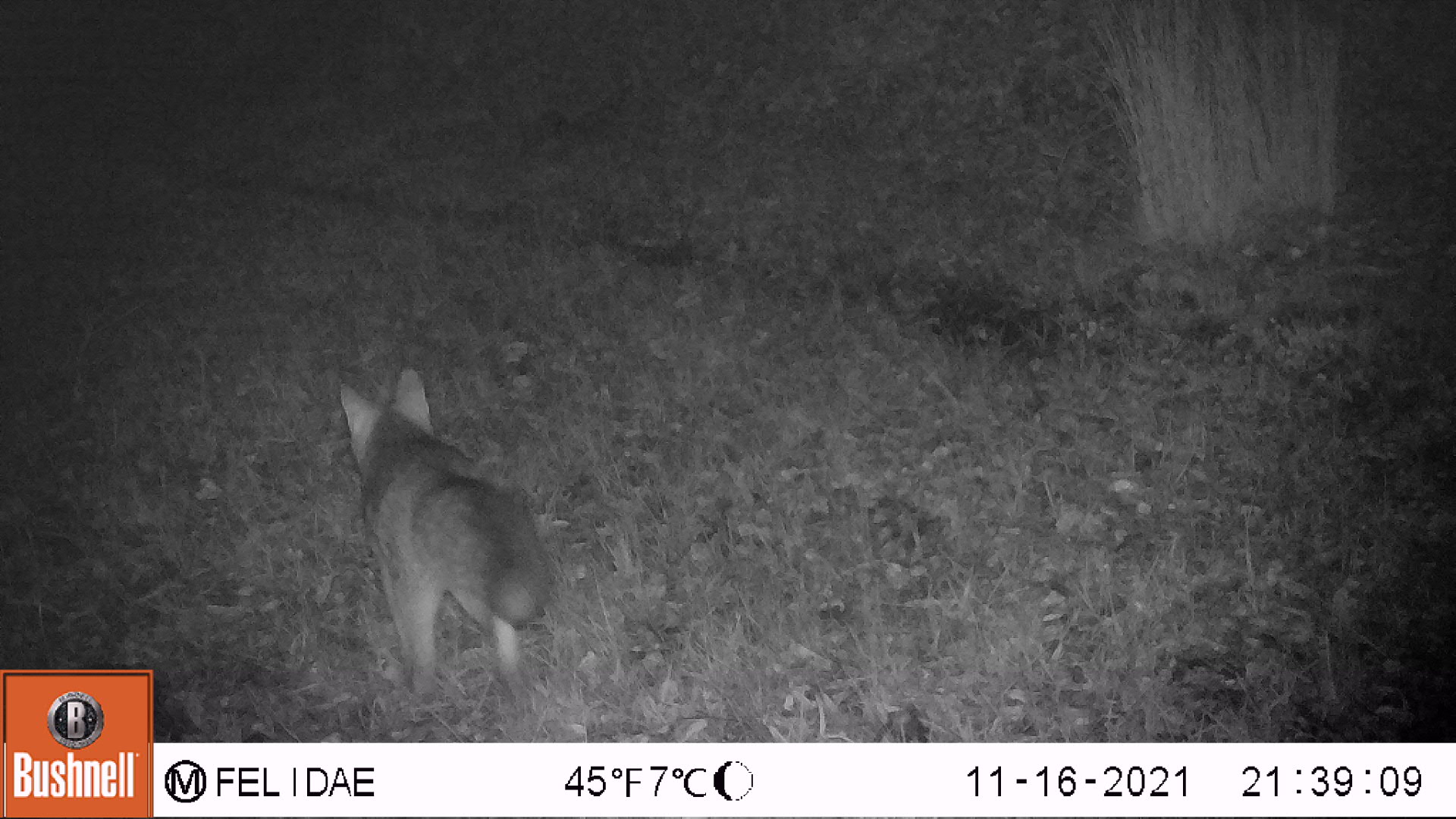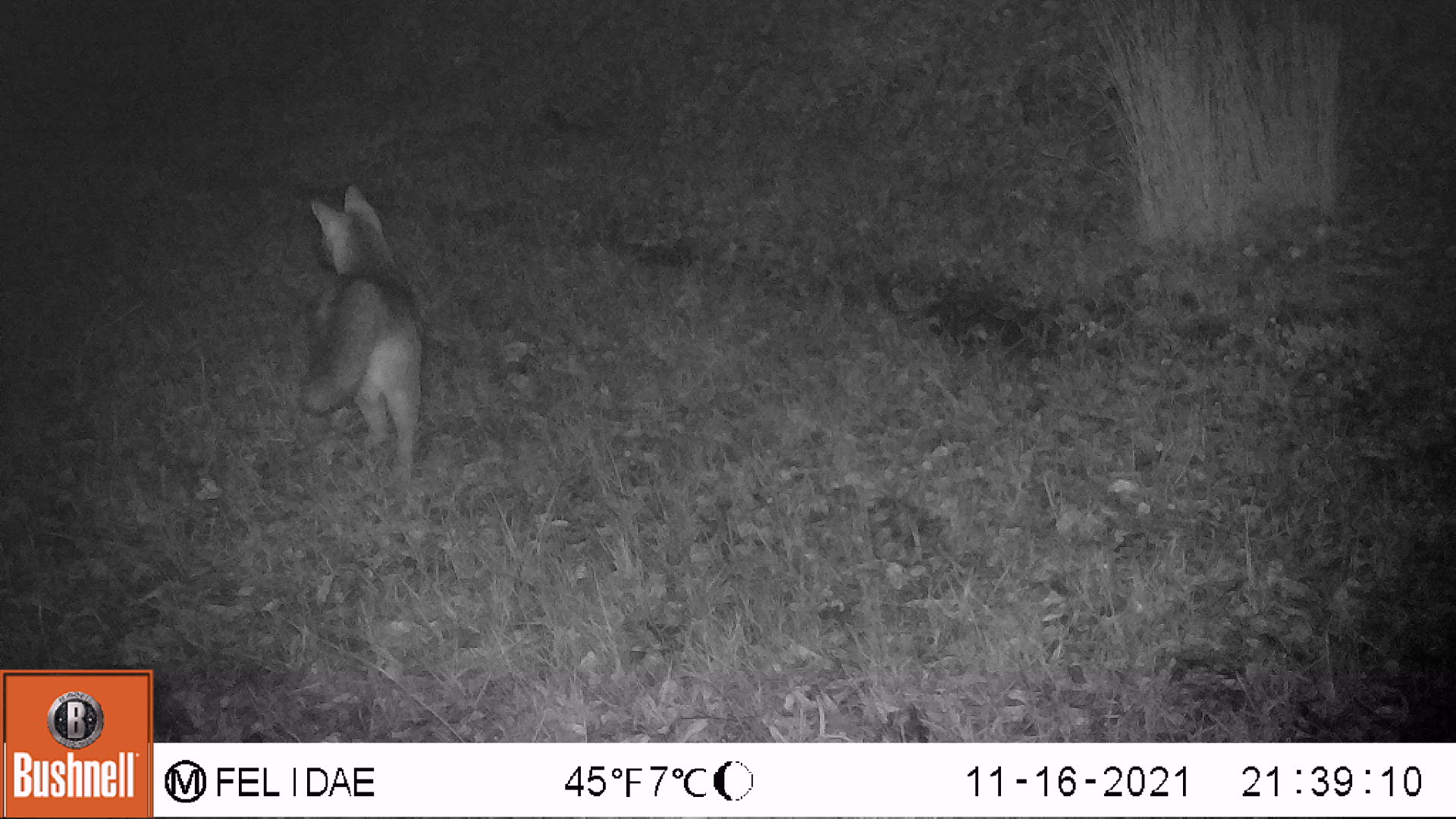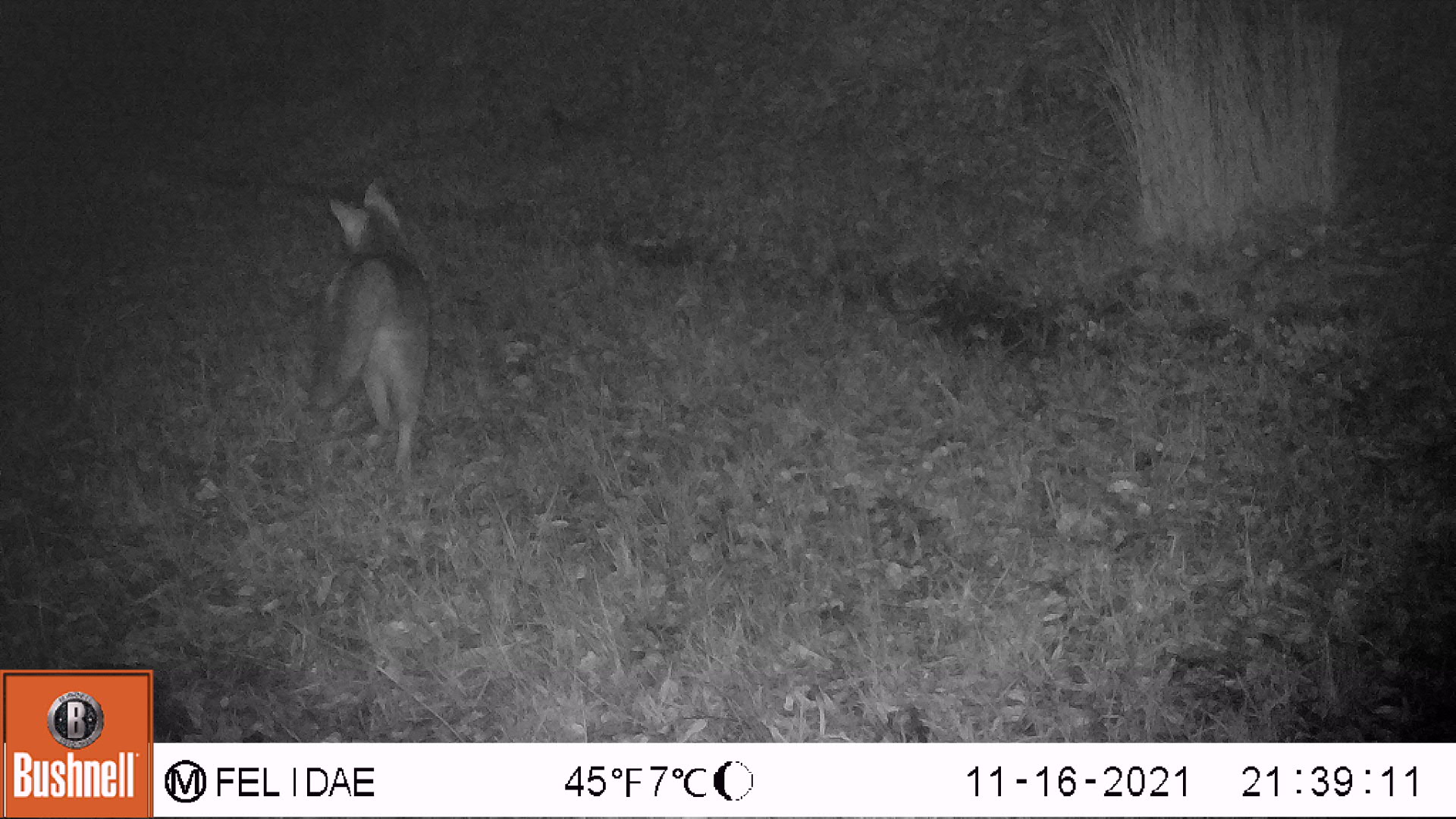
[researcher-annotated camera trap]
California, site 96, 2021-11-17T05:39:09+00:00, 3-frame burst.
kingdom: Animalia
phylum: Chordata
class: Mammalia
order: Carnivora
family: Canidae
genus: Urocyon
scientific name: Urocyon cinereoargenteus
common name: gray fox